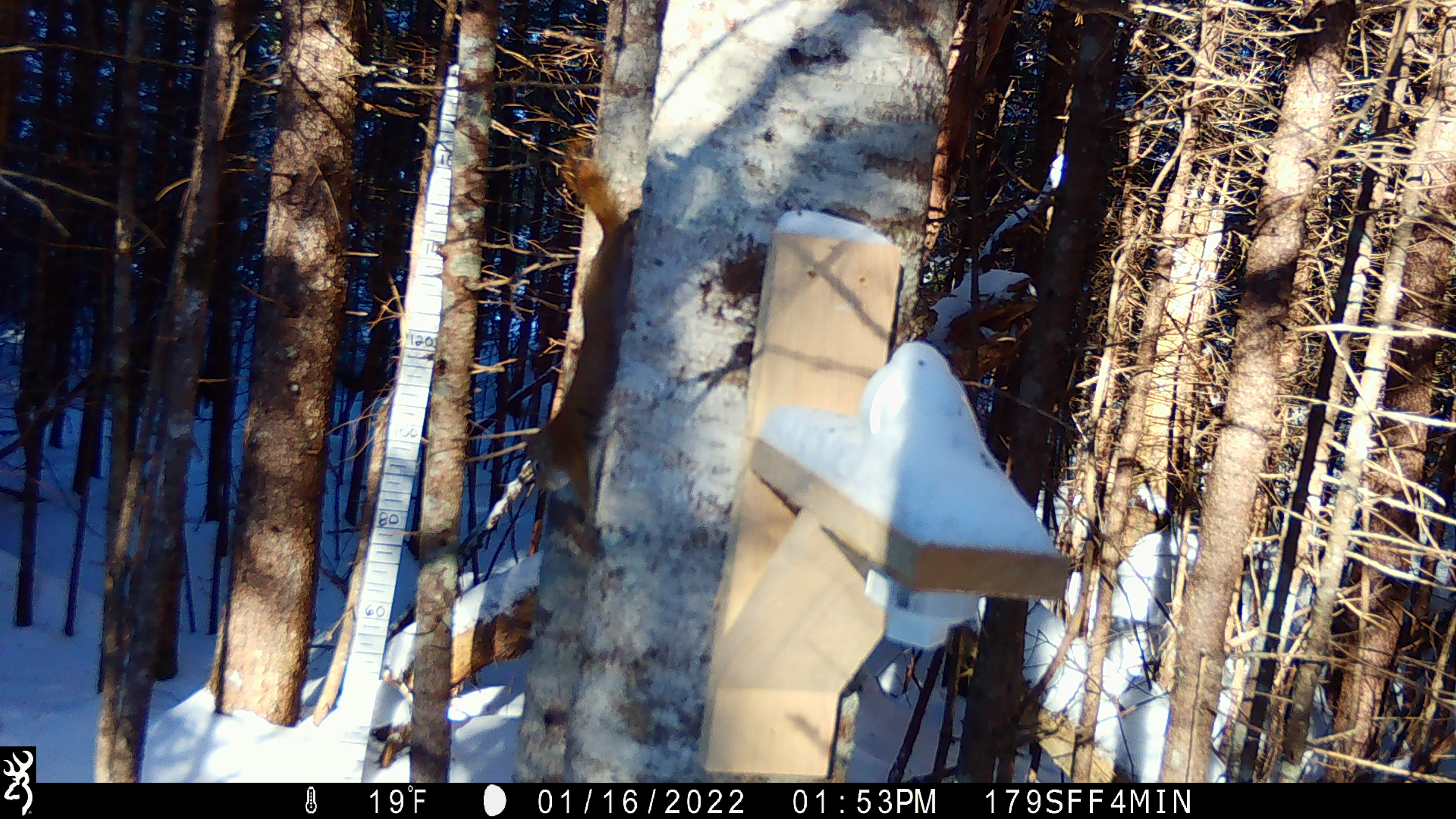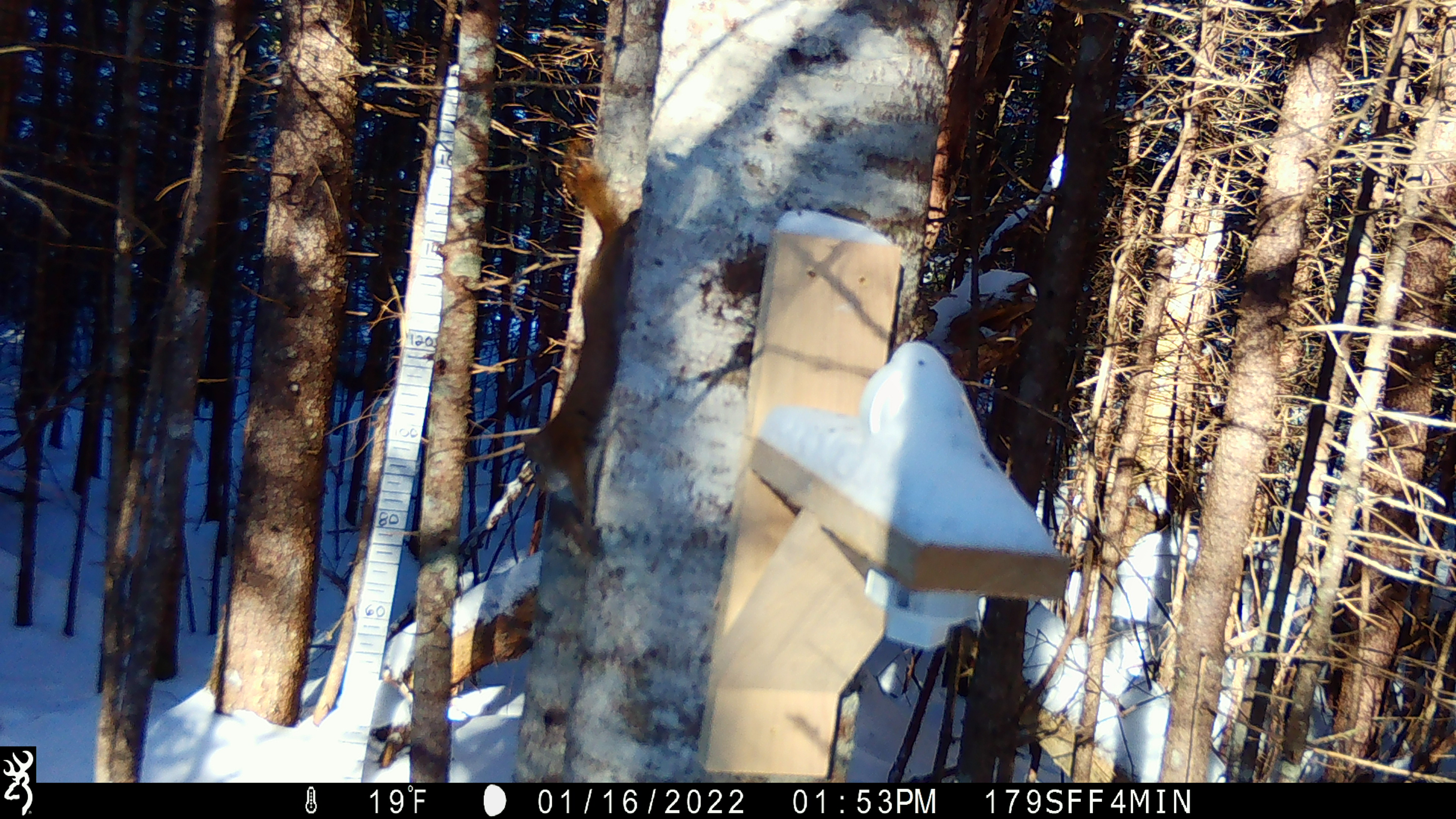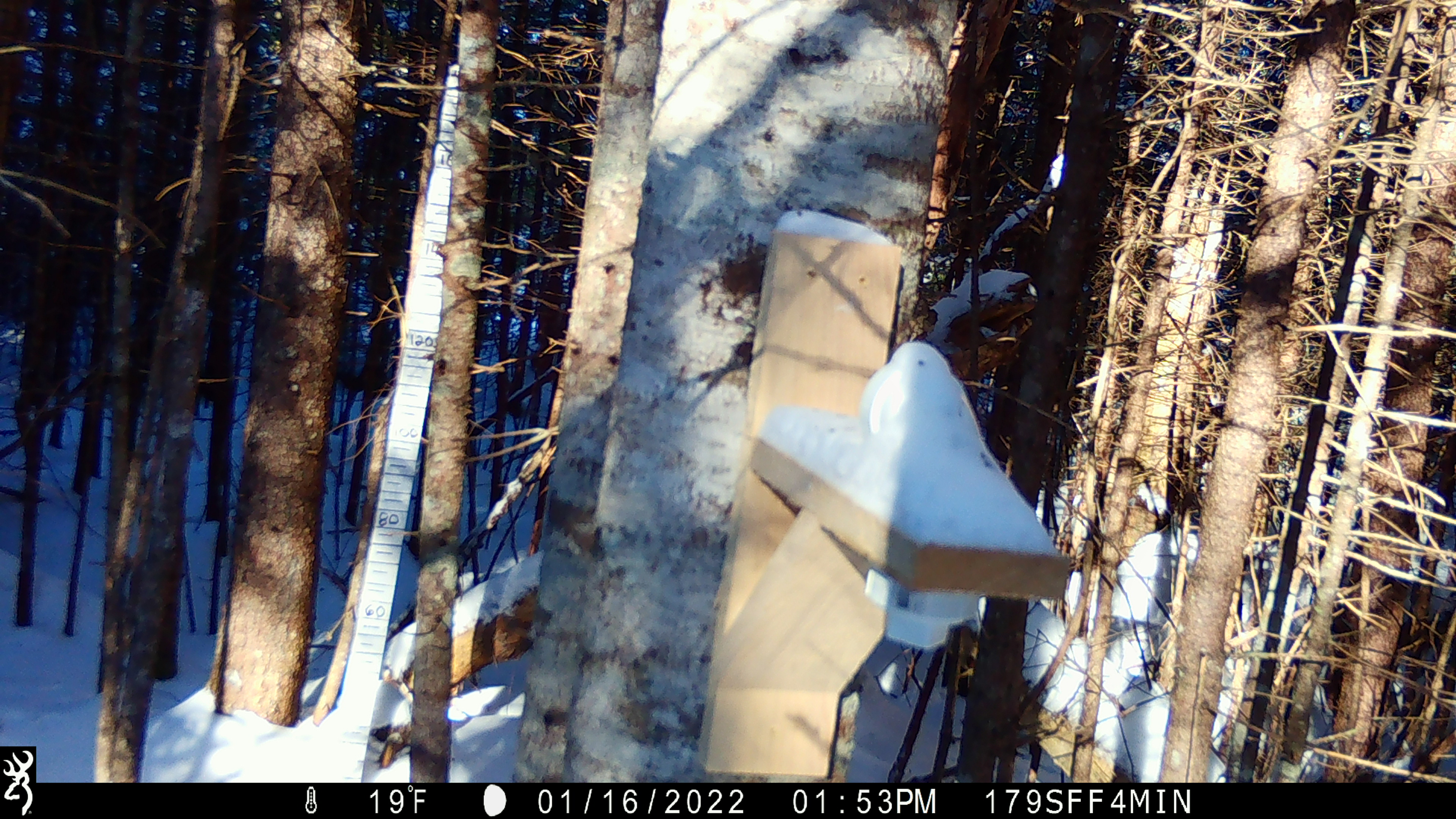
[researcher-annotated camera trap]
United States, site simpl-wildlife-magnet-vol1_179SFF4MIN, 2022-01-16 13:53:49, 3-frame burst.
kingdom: Animalia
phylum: Chordata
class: Mammalia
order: Rodentia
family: Sciuridae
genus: Tamiasciurus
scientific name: Tamiasciurus hudsonicus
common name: red squirrel